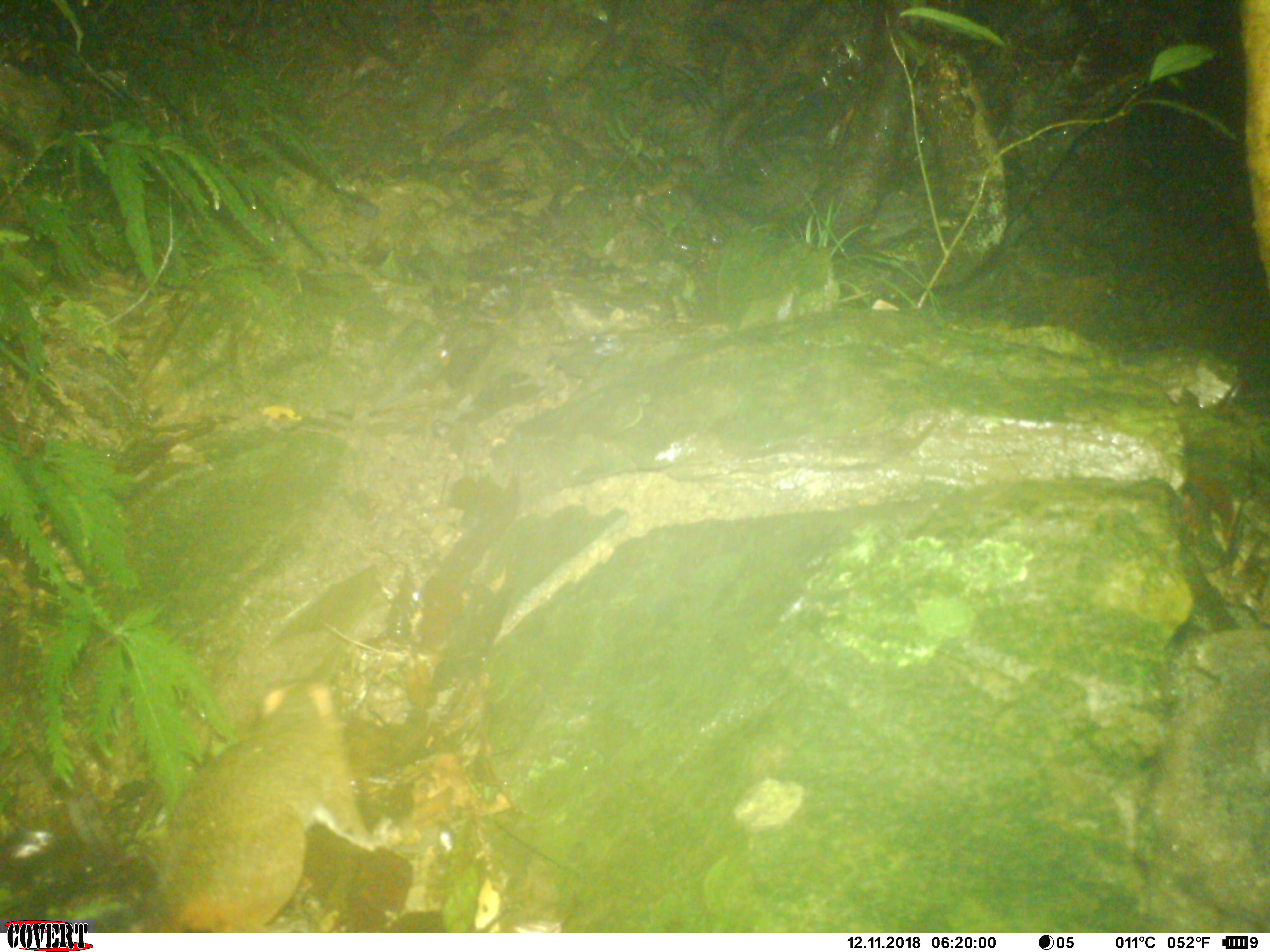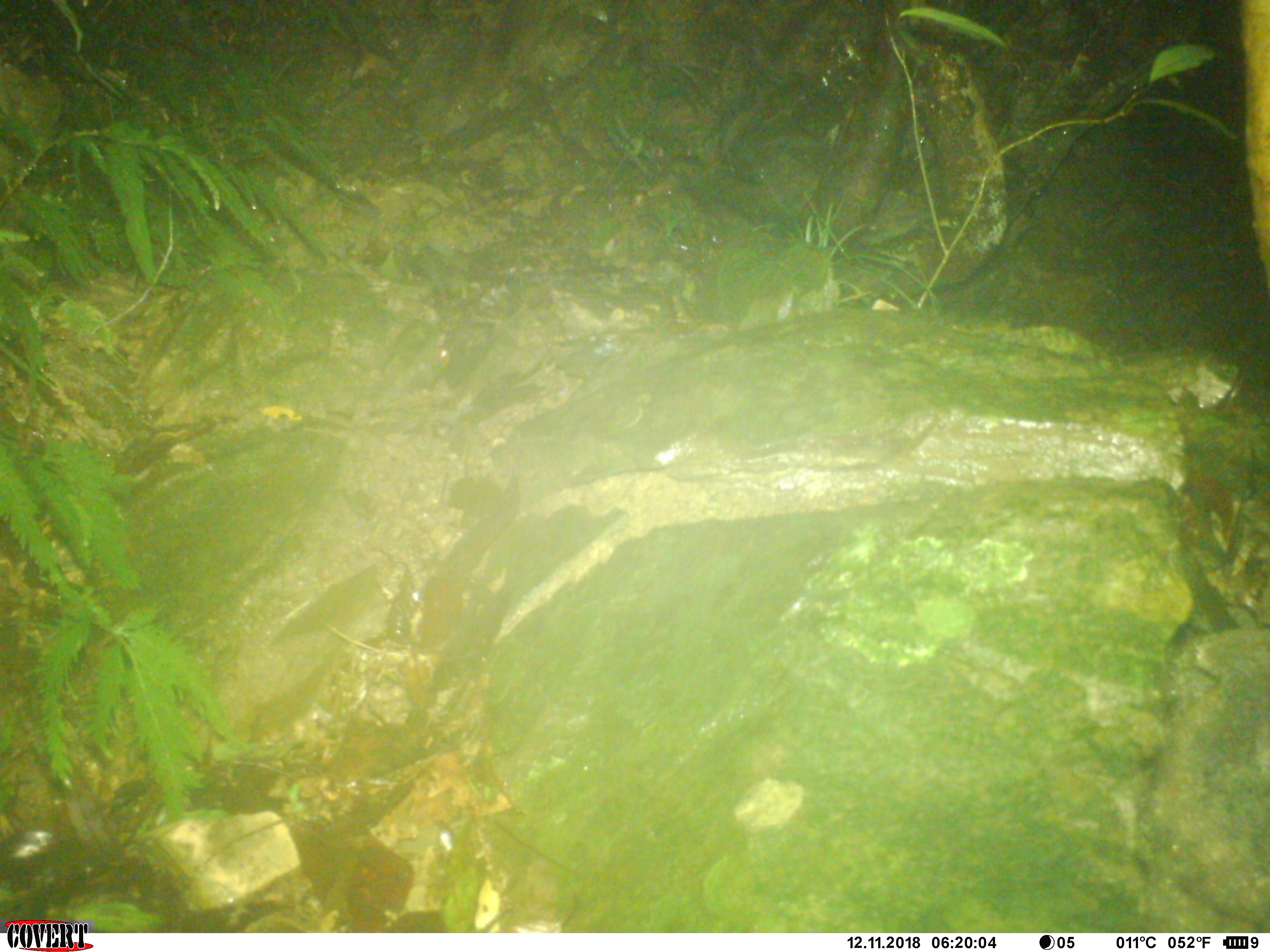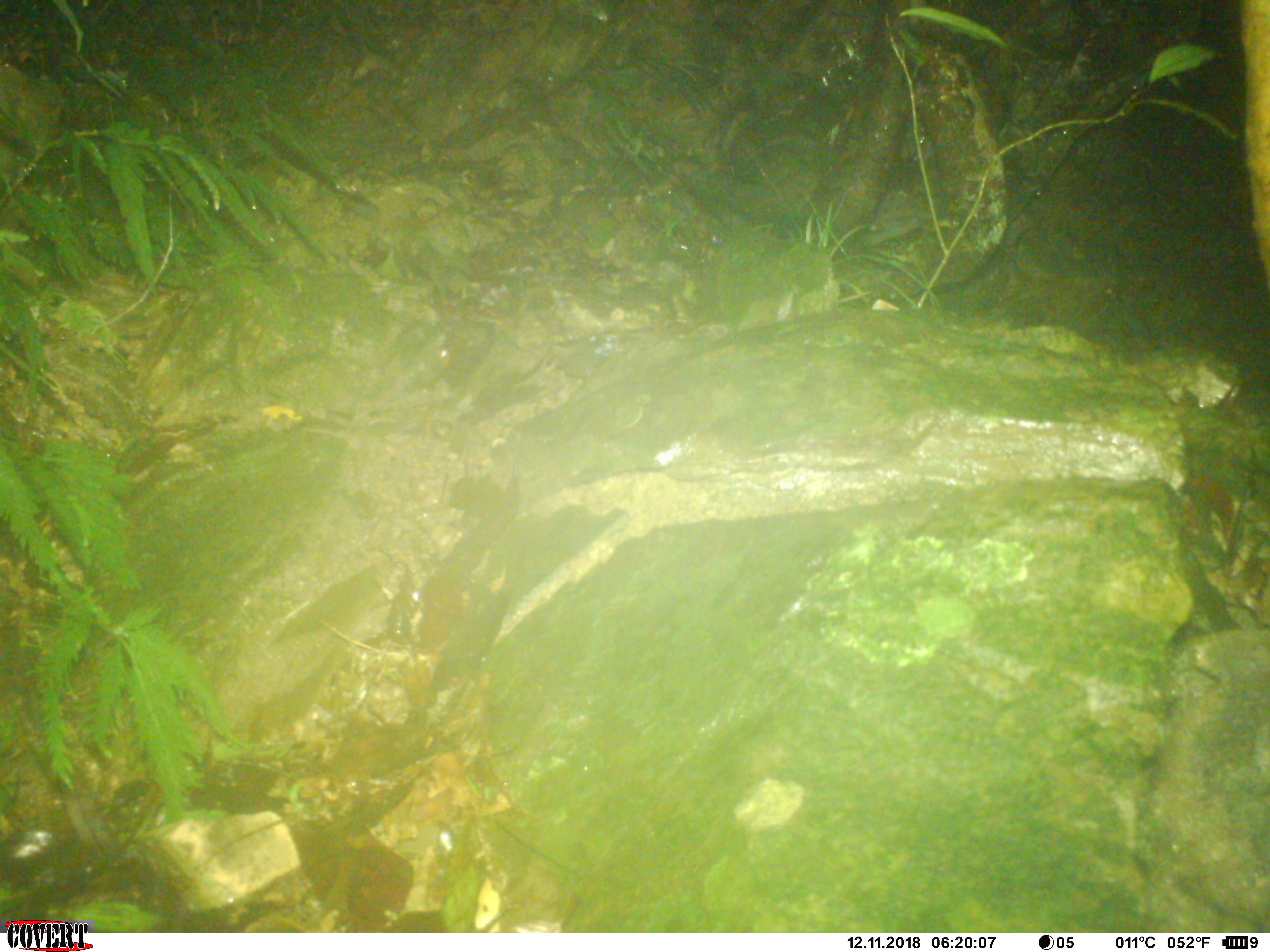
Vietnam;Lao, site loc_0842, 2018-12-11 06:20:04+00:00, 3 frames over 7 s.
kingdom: Animalia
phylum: Chordata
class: Mammalia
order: Rodentia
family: Sciuridae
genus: Dremomys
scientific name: Dremomys rufigenis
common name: red-cheeked squirrel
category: red cheeked squirrel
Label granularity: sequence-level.